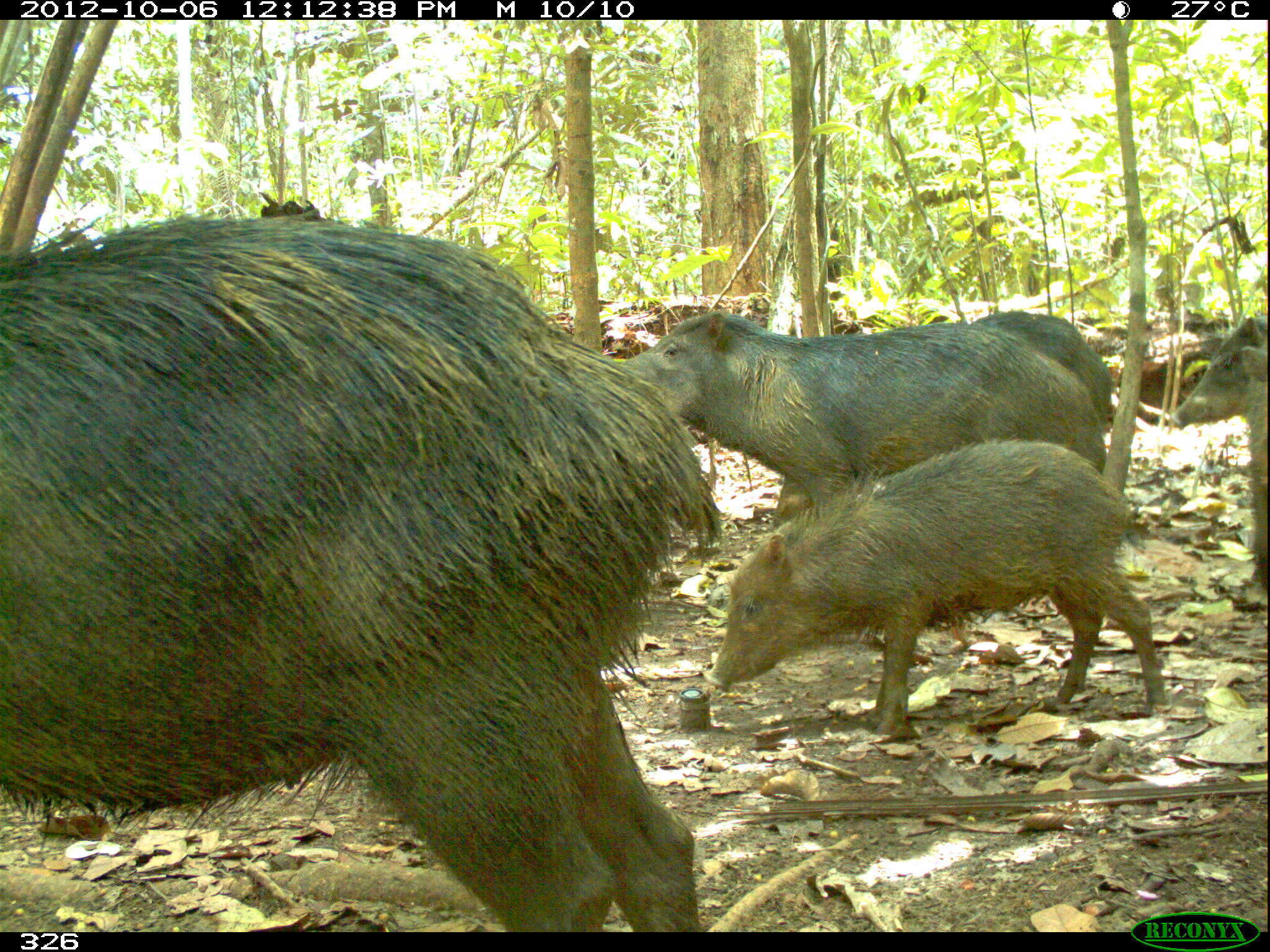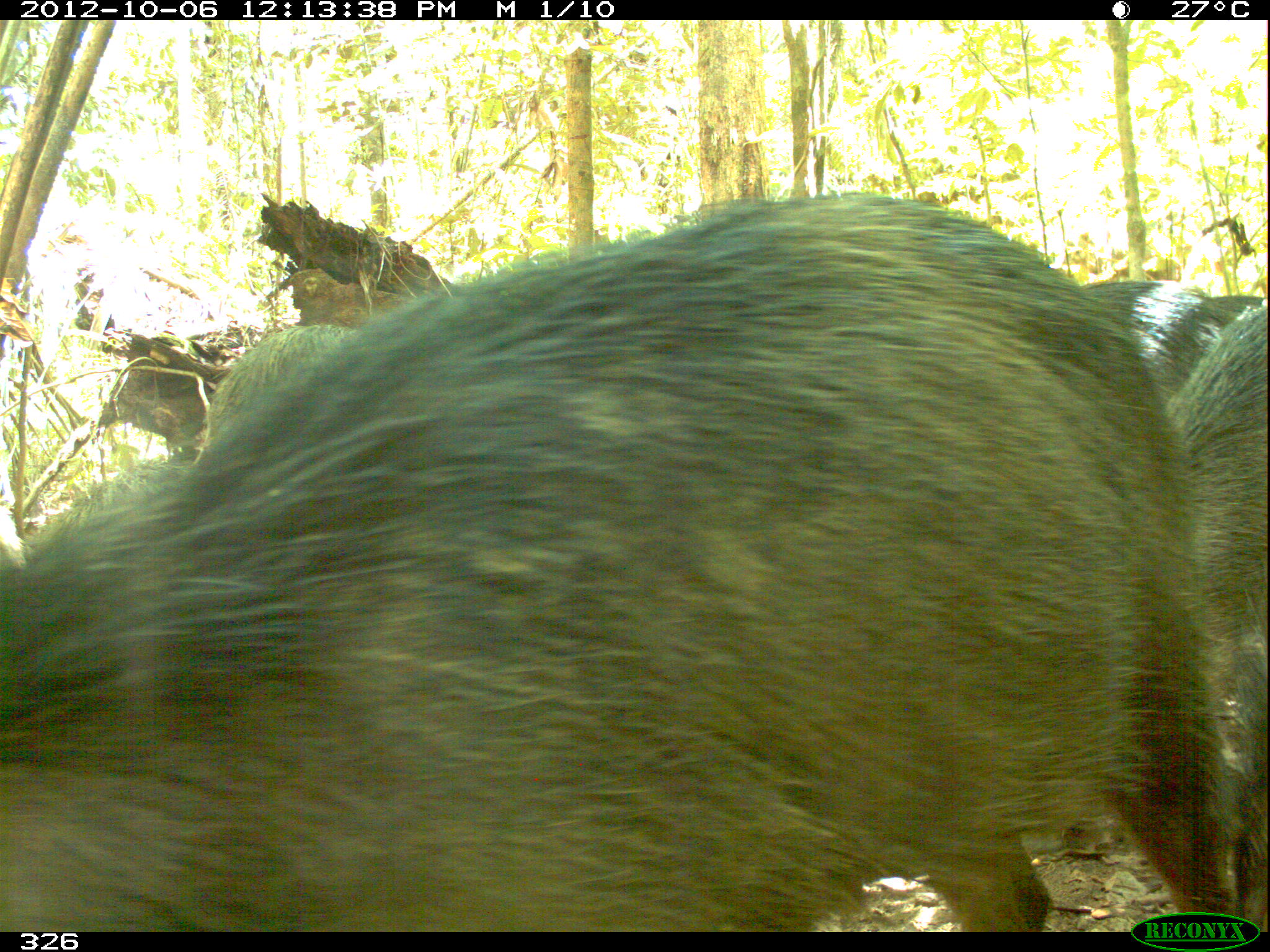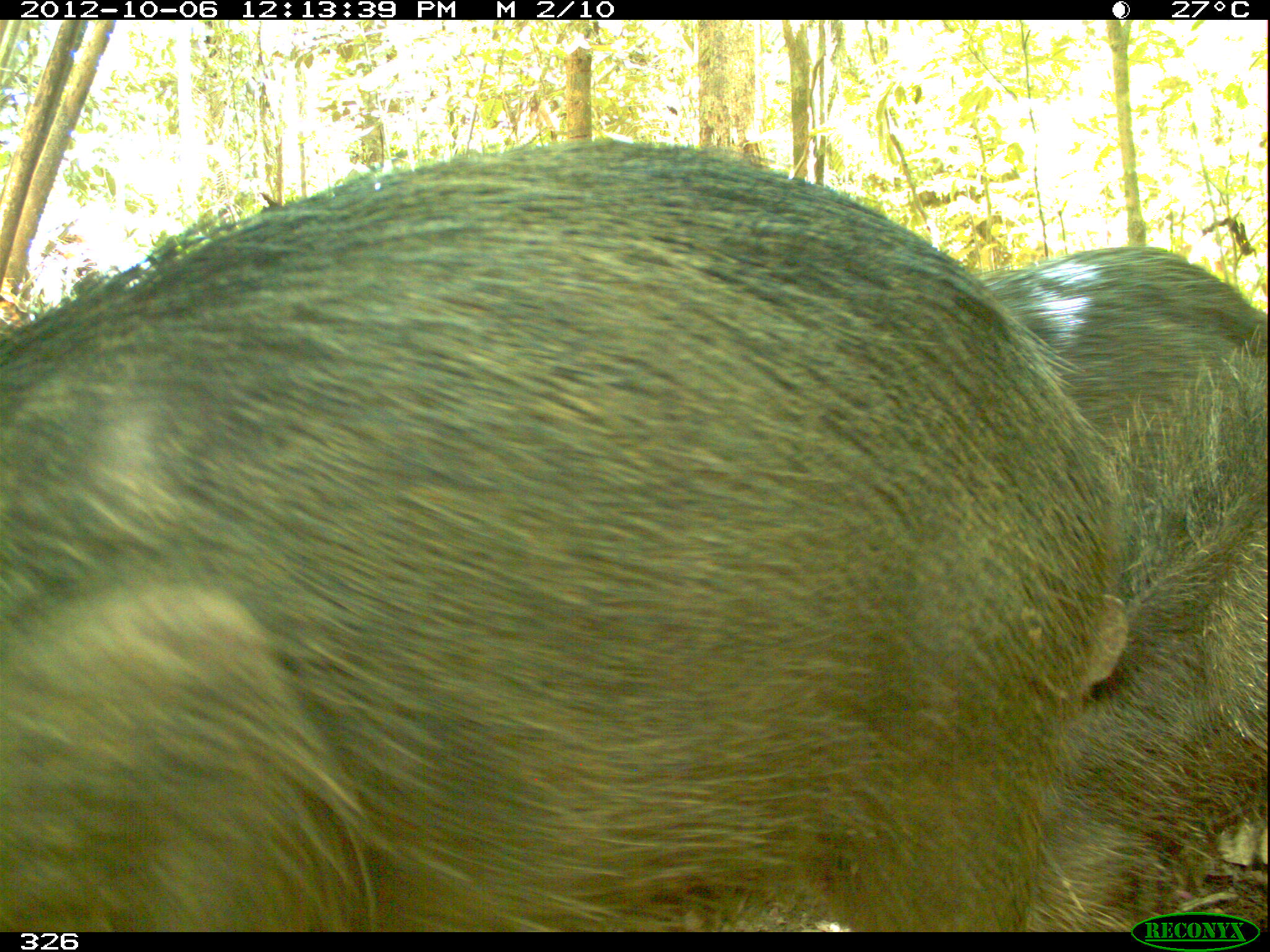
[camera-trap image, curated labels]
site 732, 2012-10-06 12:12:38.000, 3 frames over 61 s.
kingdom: Animalia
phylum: Chordata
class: Mammalia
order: Artiodactyla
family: Tayassuidae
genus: Tayassu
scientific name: Tayassu pecari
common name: white-lipped peccary